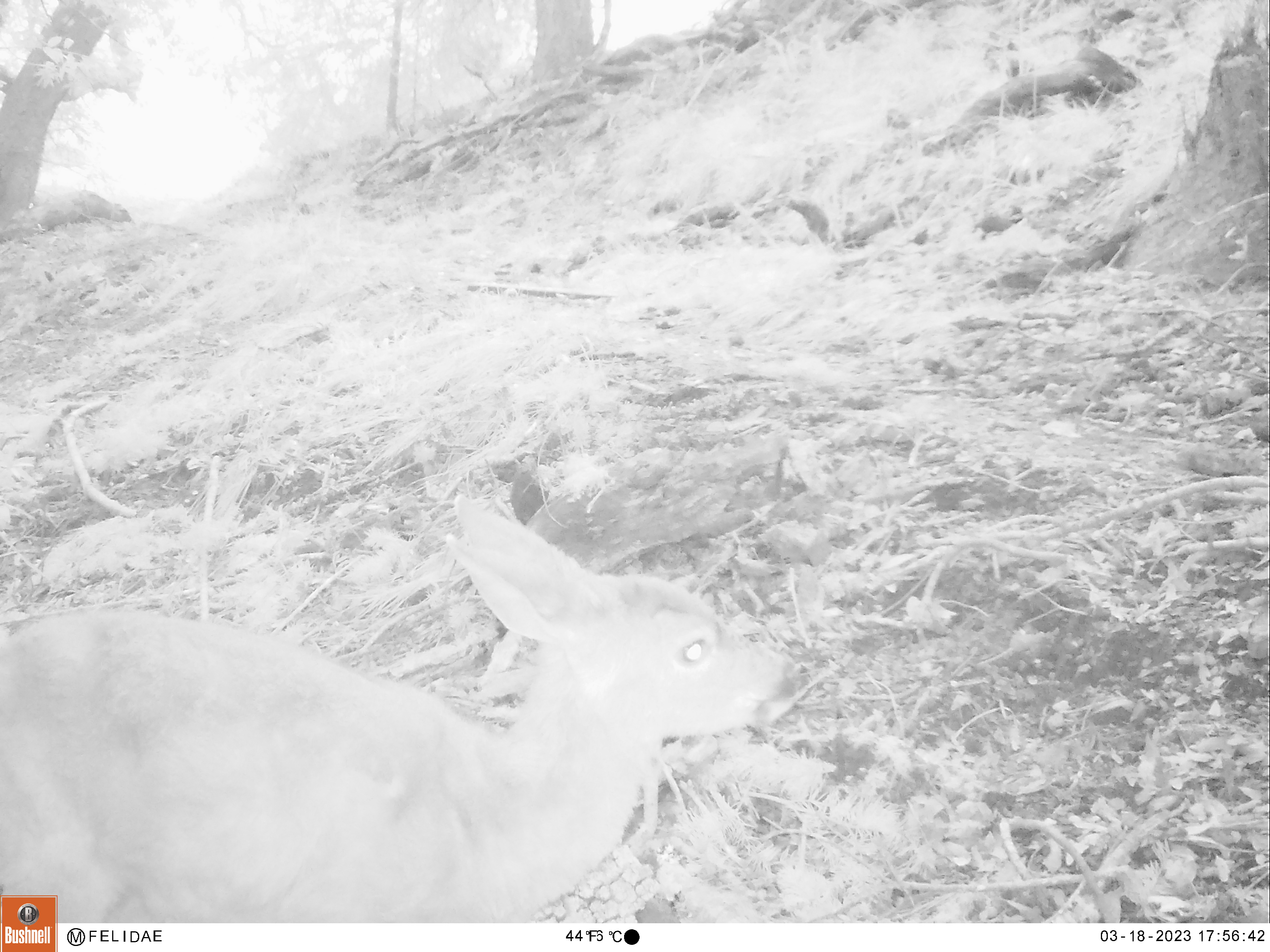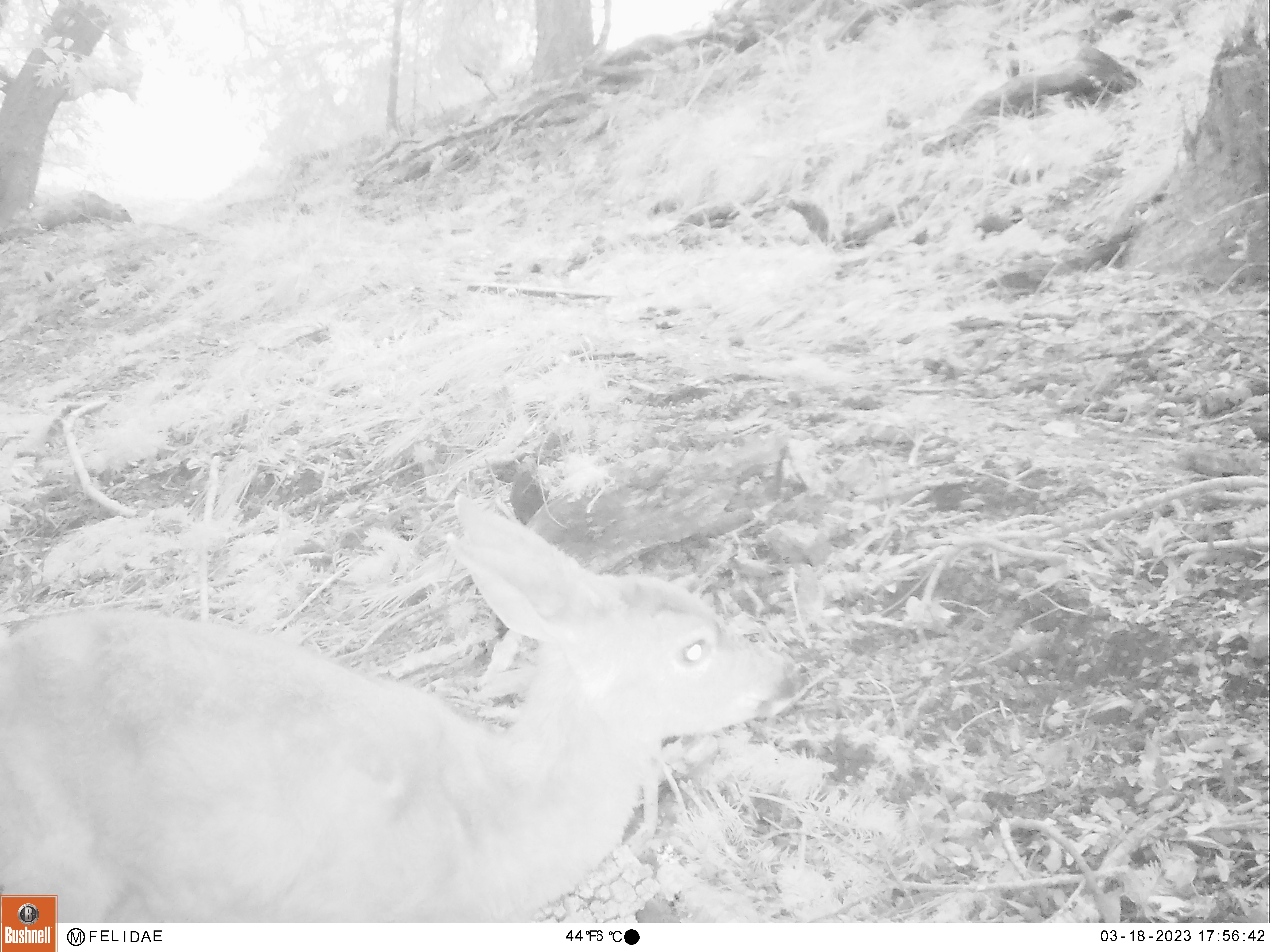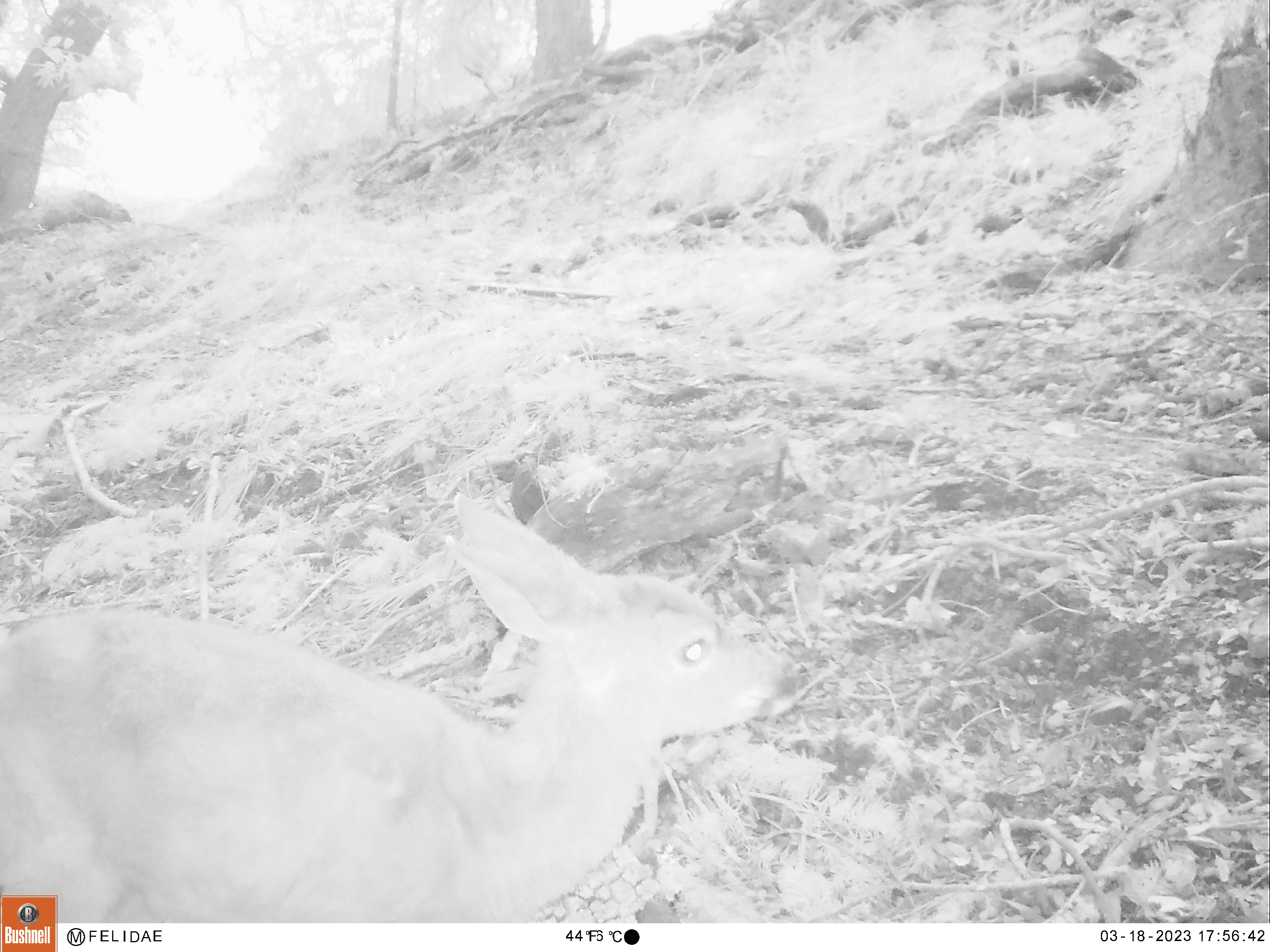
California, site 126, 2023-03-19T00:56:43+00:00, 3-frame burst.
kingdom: Animalia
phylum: Chordata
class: Mammalia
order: Artiodactyla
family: Cervidae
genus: Odocoileus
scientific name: Odocoileus hemionus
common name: mule deer